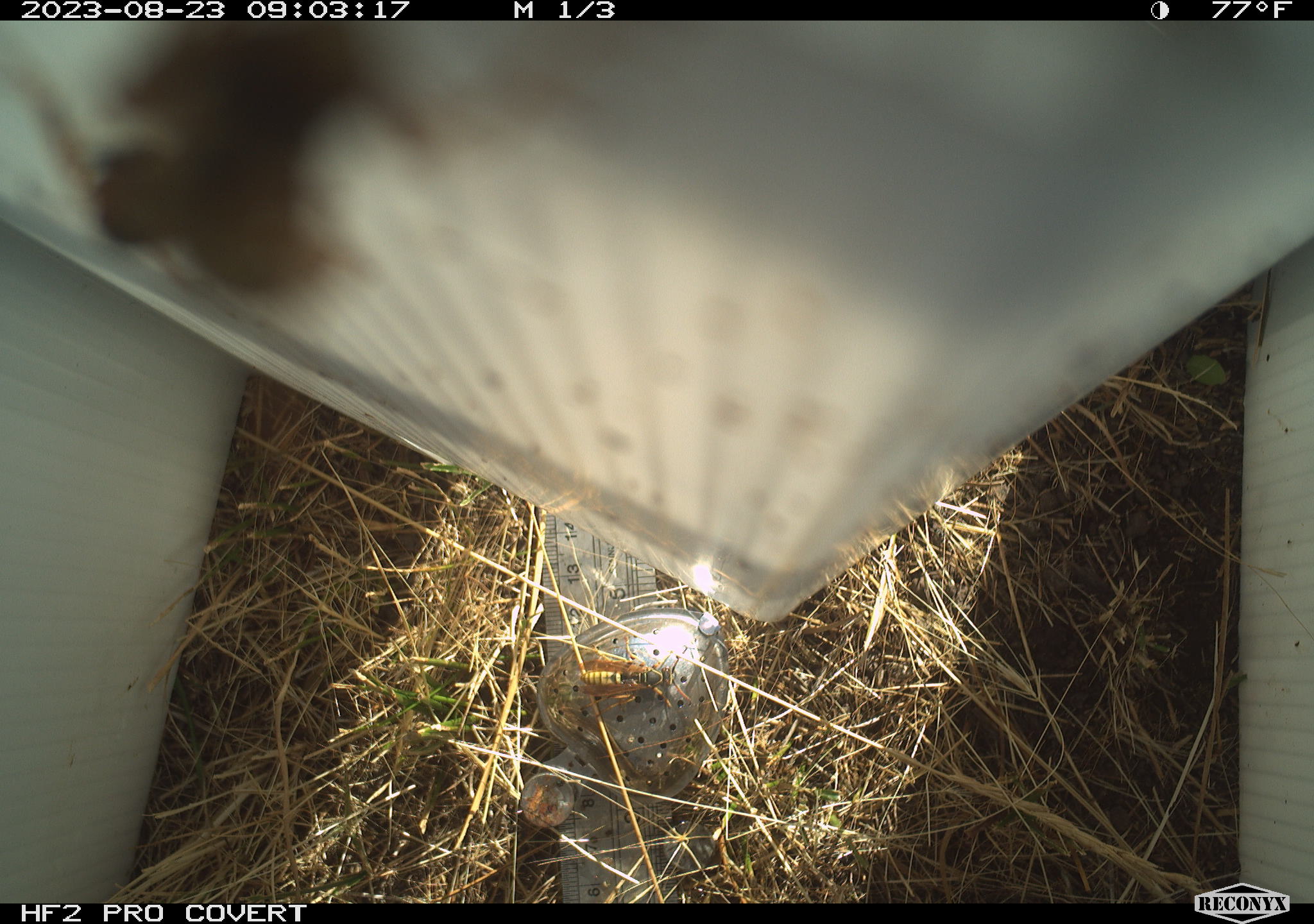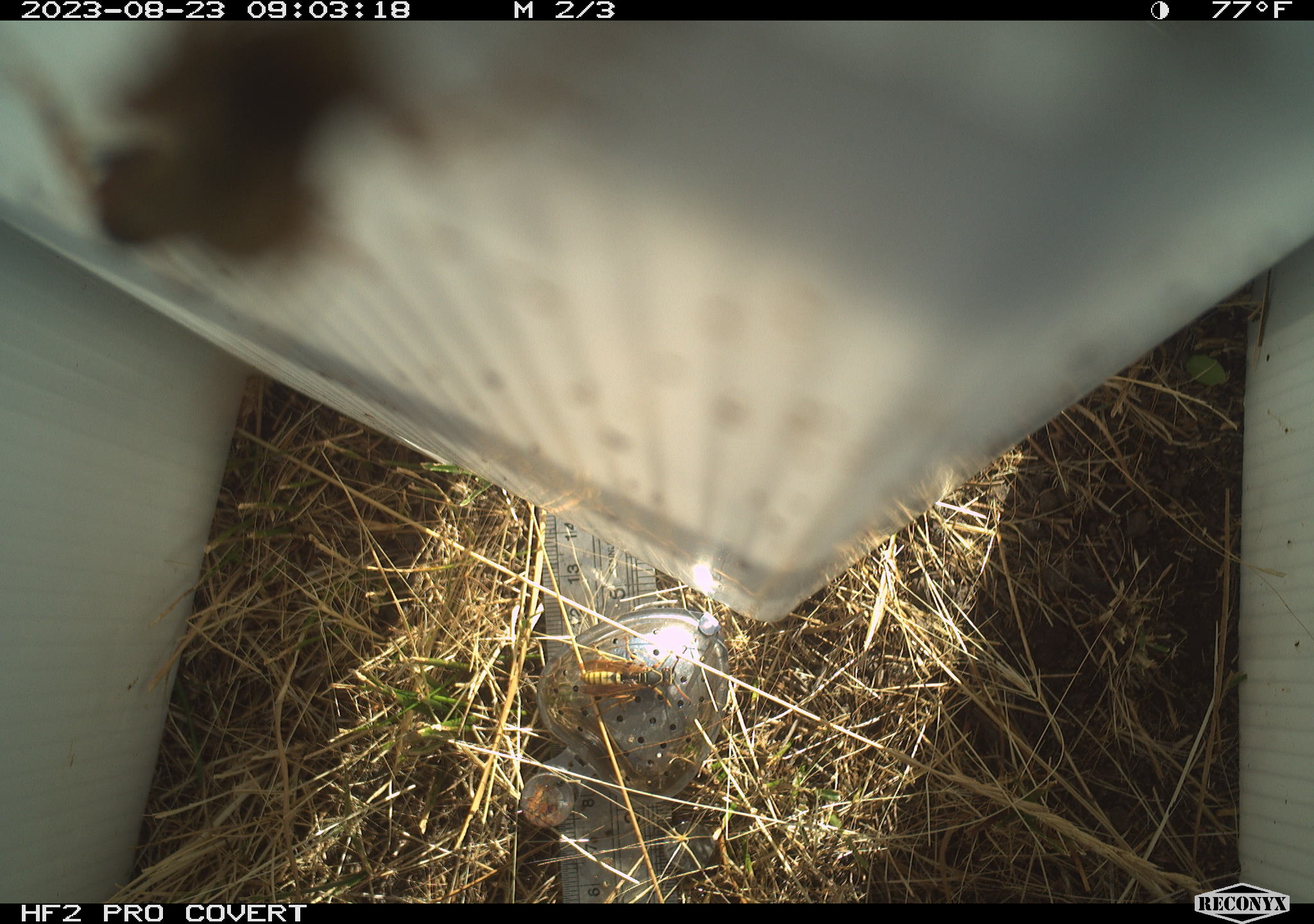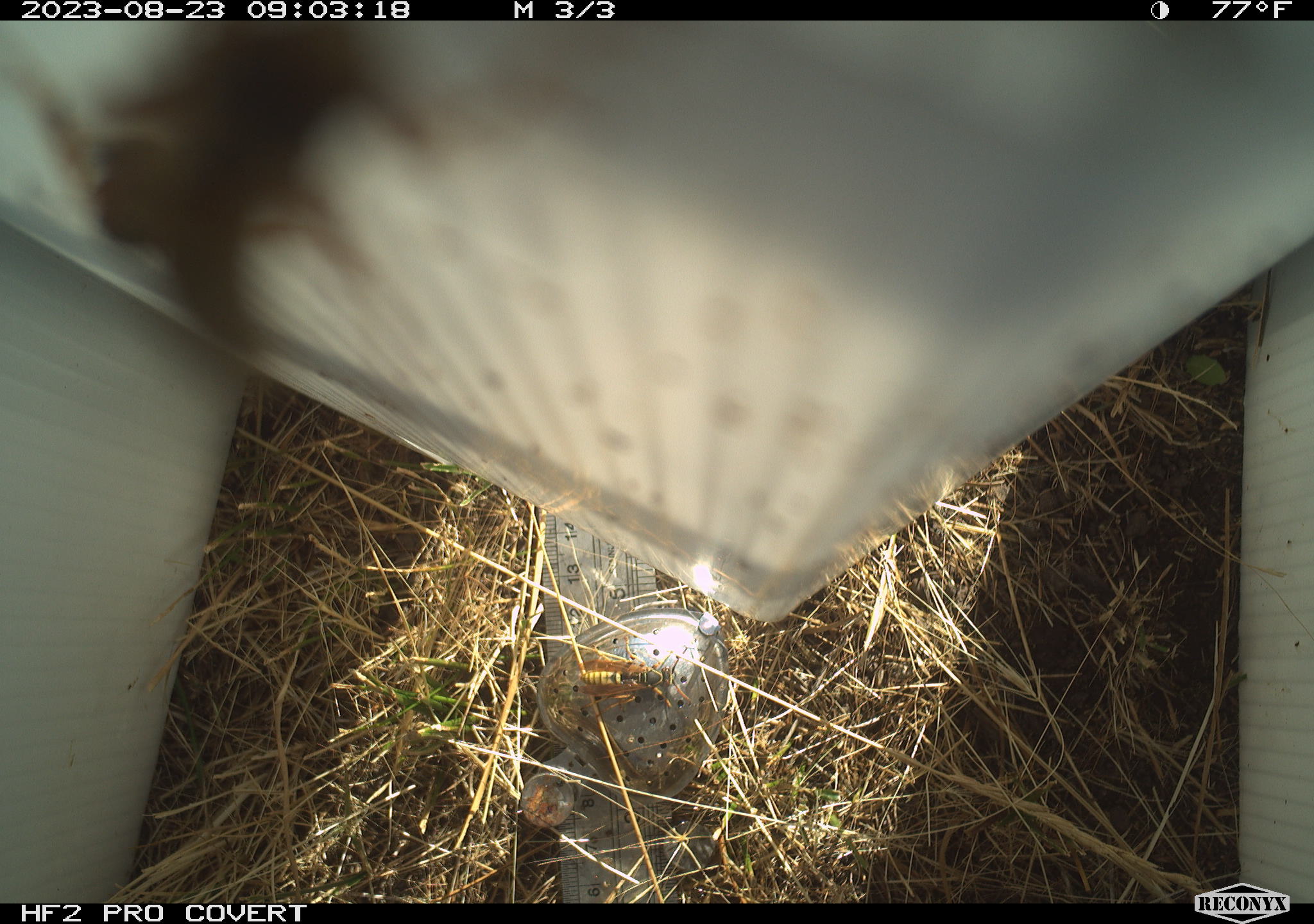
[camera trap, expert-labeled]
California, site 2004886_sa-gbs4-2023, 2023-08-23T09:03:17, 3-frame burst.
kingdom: Animalia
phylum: Arthropoda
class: Insecta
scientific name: Insecta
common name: insect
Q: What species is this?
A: Insect (Insecta).